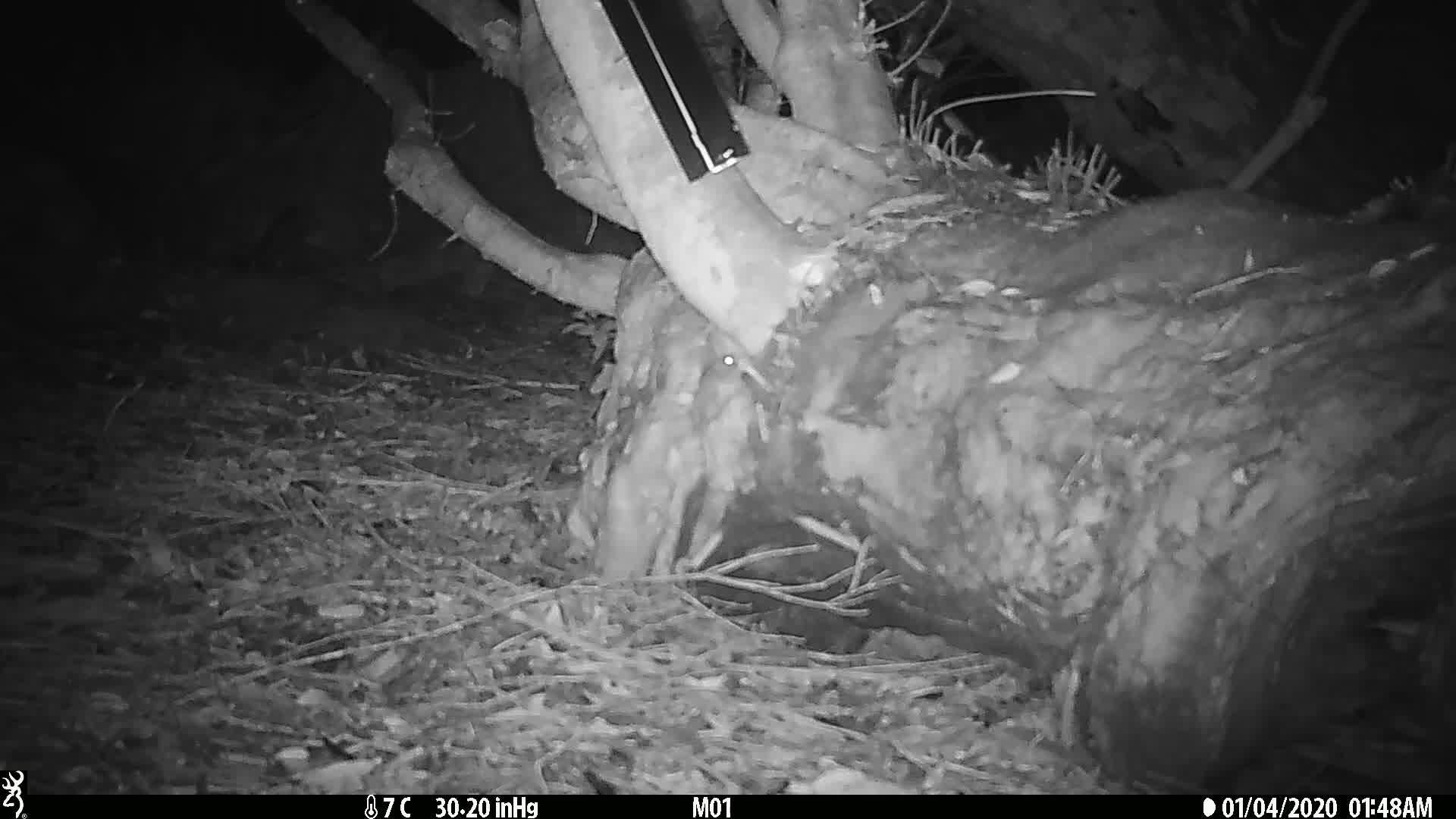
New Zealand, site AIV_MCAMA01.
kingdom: Animalia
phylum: Chordata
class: Mammalia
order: Rodentia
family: Muridae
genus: Mus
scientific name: Mus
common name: mouse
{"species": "mouse (Mus)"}